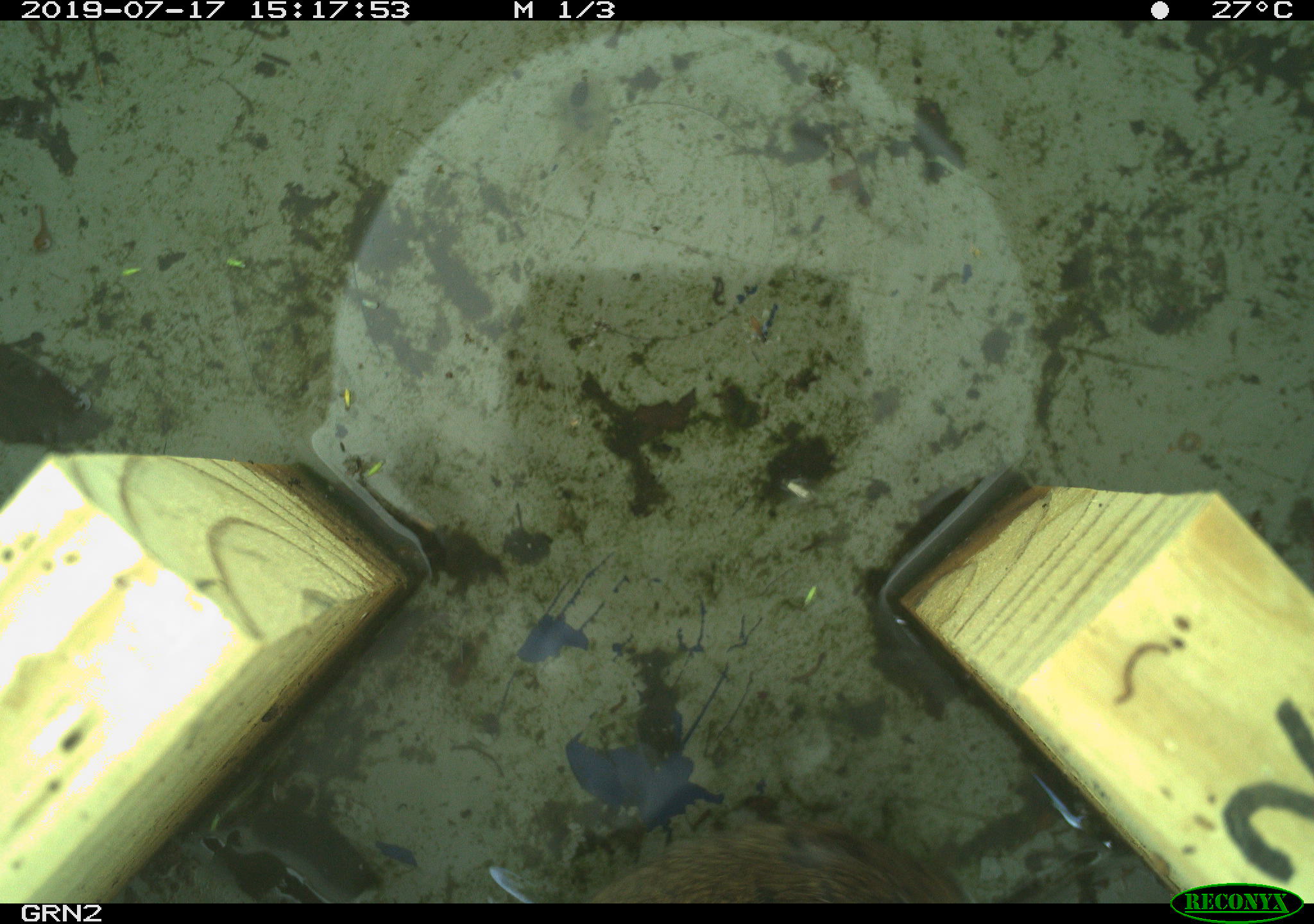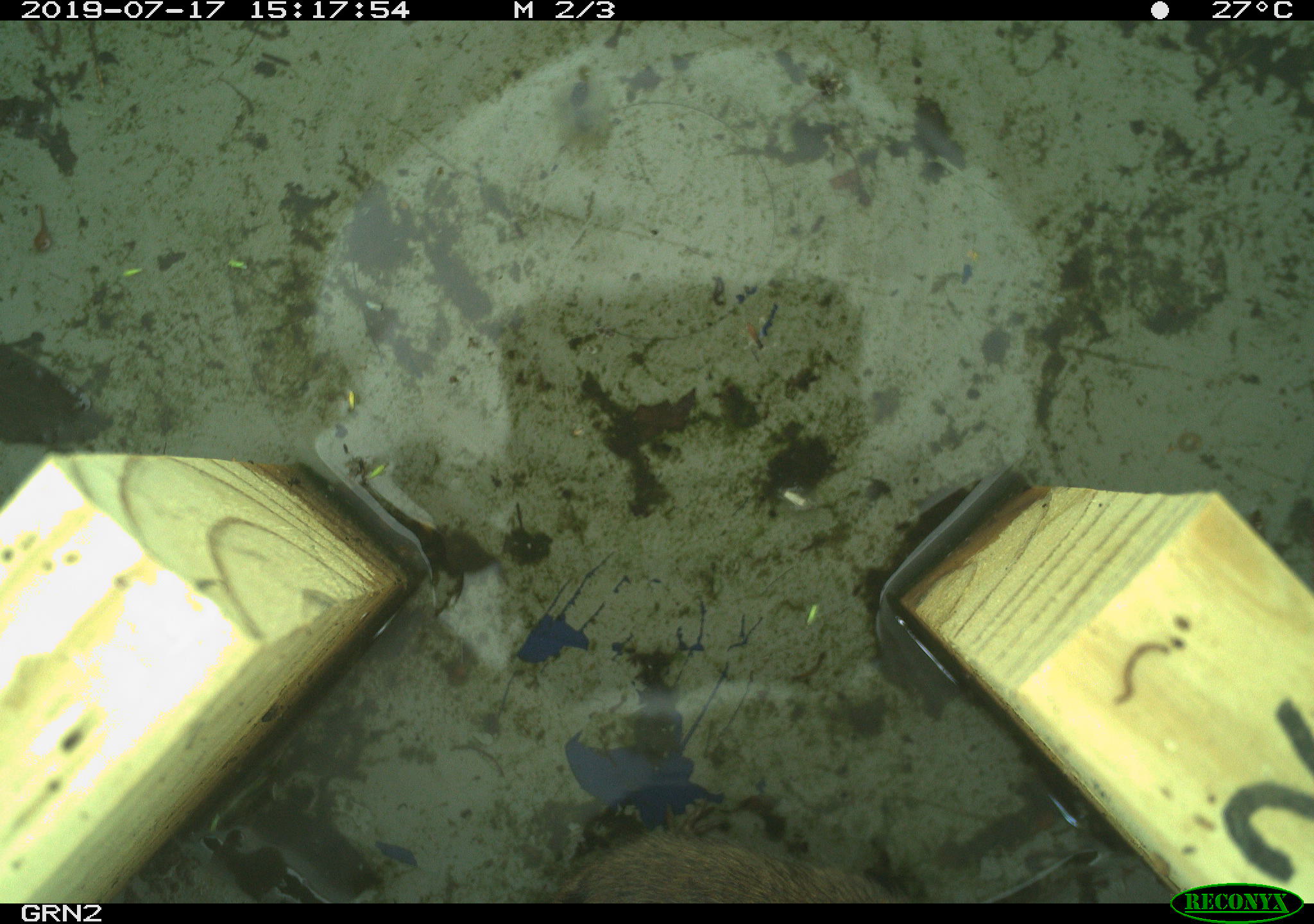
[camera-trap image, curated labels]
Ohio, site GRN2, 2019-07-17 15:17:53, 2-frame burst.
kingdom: Animalia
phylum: Chordata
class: Mammalia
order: Rodentia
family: Cricetidae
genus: Microtus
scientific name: Microtus pennsylvanicus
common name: meadow vole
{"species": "meadow vole (Microtus pennsylvanicus)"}